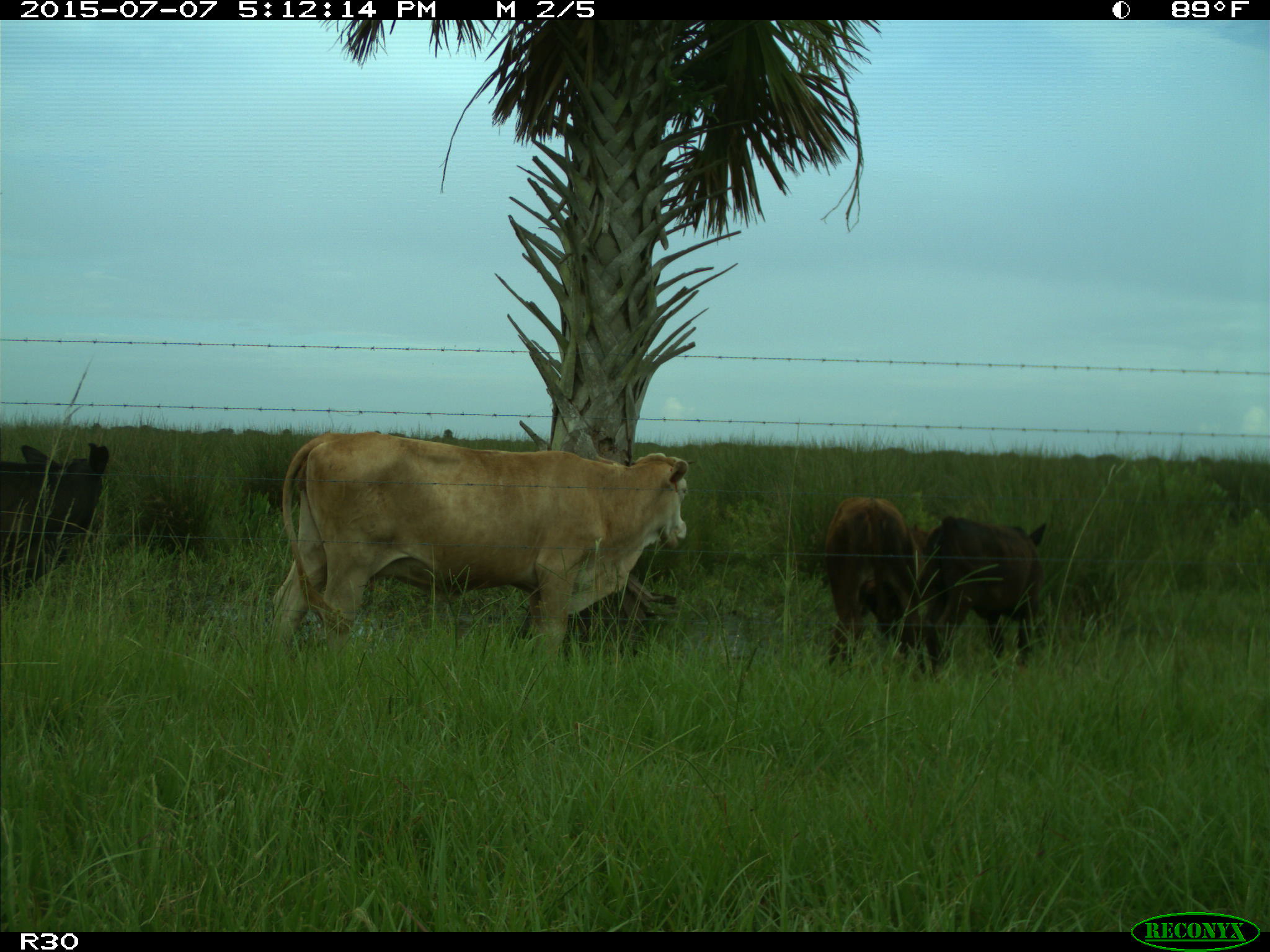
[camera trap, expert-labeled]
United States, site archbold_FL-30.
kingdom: Animalia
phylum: Chordata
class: Mammalia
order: Artiodactyla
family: Bovidae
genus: Bos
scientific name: Bos taurus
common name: domestic cow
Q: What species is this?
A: Bos taurus (domestic cow).